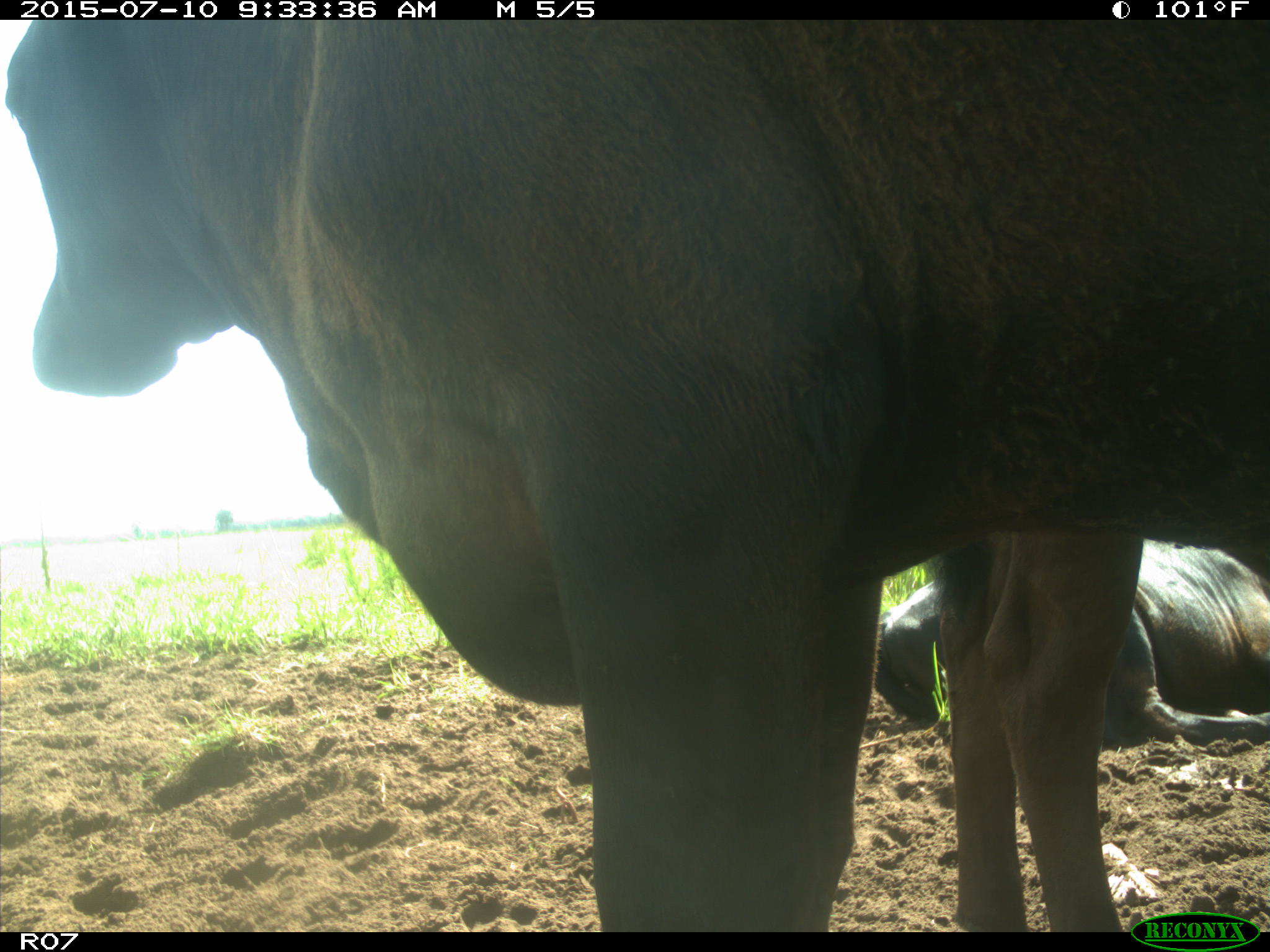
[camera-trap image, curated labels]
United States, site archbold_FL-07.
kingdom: Animalia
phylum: Chordata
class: Mammalia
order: Artiodactyla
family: Bovidae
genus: Bos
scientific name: Bos taurus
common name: domestic cow